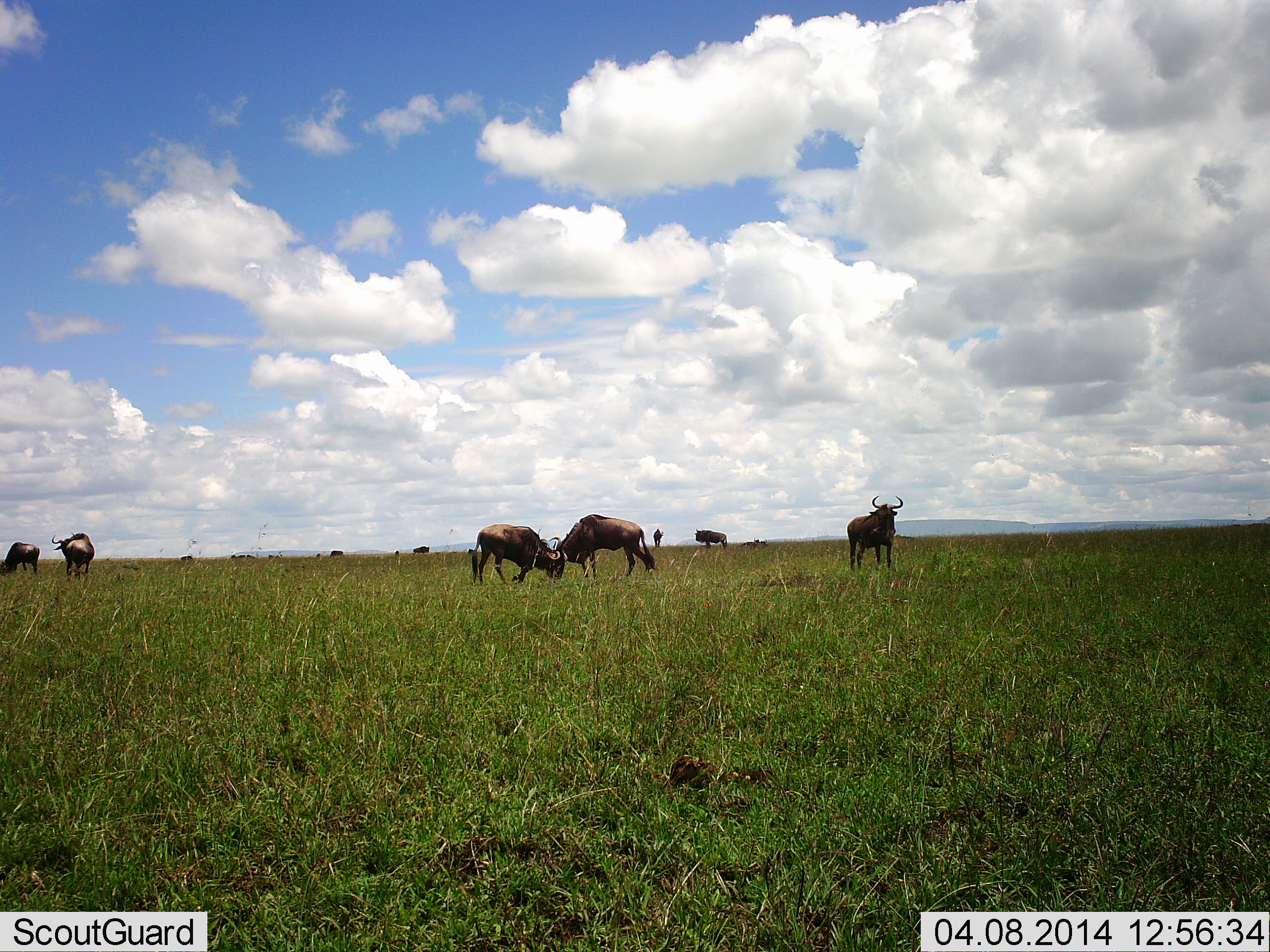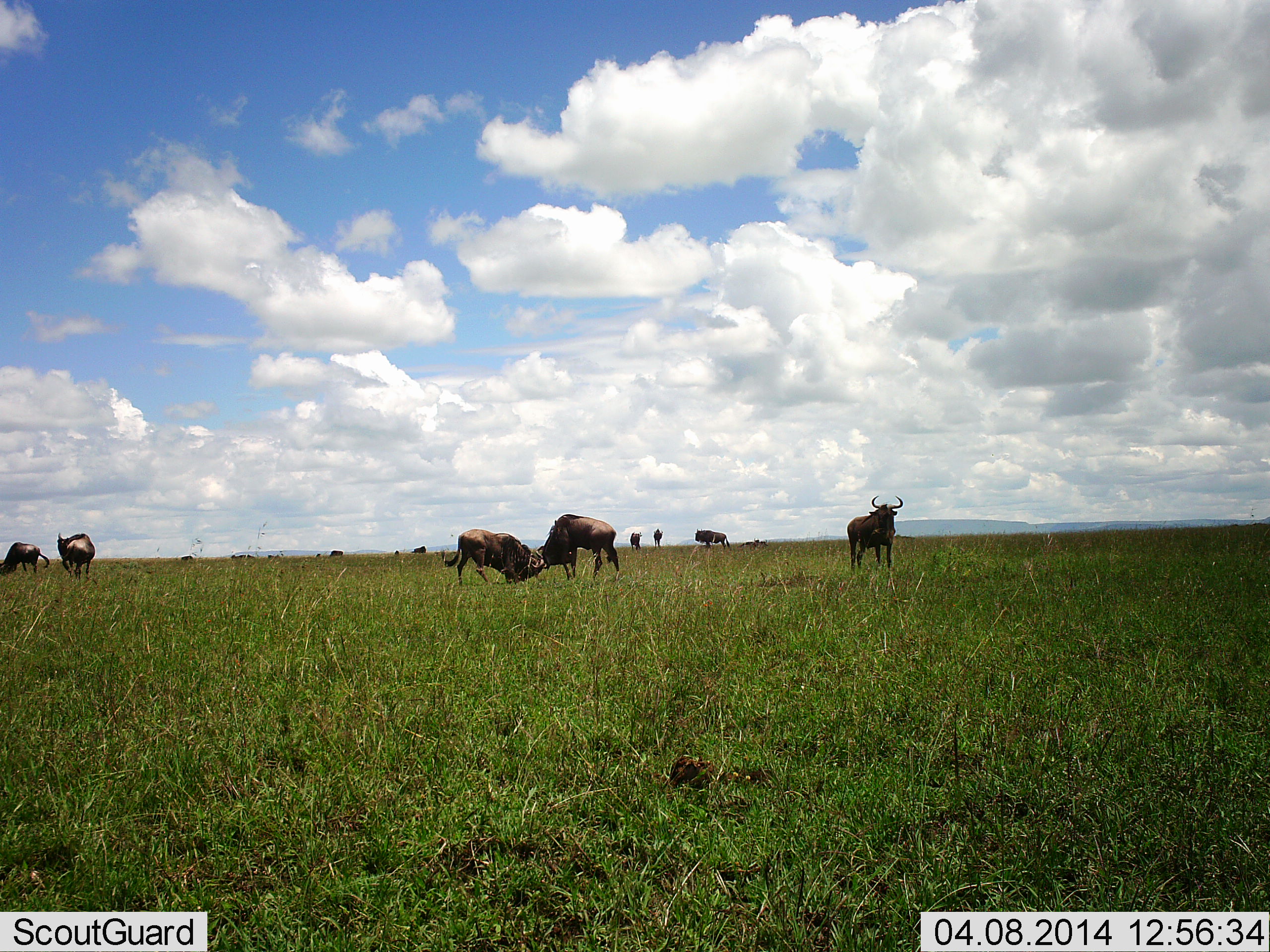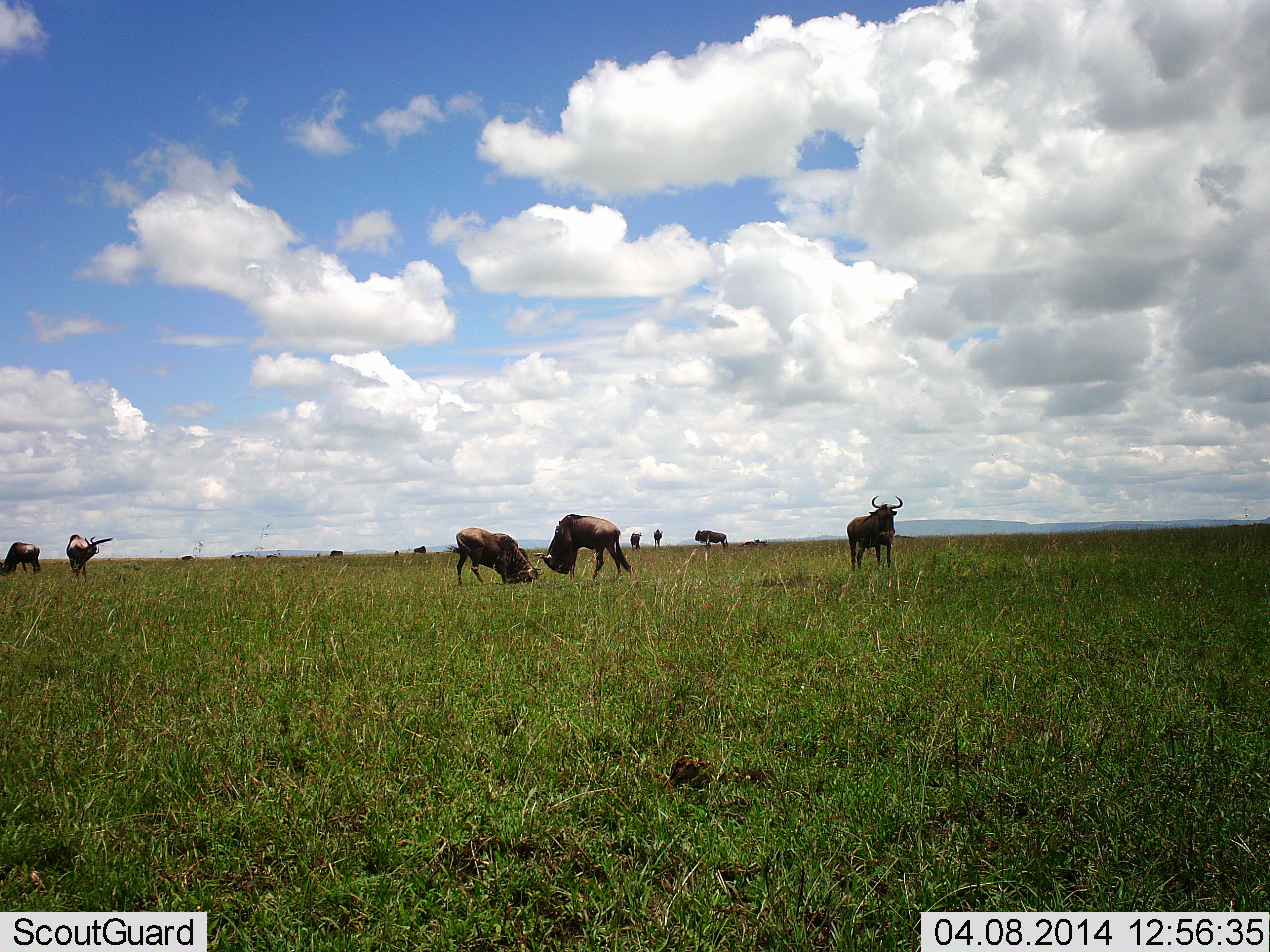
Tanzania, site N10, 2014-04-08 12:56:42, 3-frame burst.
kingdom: Animalia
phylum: Chordata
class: Mammalia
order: Artiodactyla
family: Bovidae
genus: Connochaetes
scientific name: Connochaetes taurinus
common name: blue wildebeest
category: wildebeest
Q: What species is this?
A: Wildebeest (blue wildebeest) (Connochaetes taurinus).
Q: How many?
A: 11-50.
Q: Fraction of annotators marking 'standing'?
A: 93%.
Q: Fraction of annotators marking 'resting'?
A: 15%.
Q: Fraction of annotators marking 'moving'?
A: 30%.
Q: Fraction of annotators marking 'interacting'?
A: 85%.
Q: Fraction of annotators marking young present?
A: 0%.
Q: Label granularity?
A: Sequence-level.